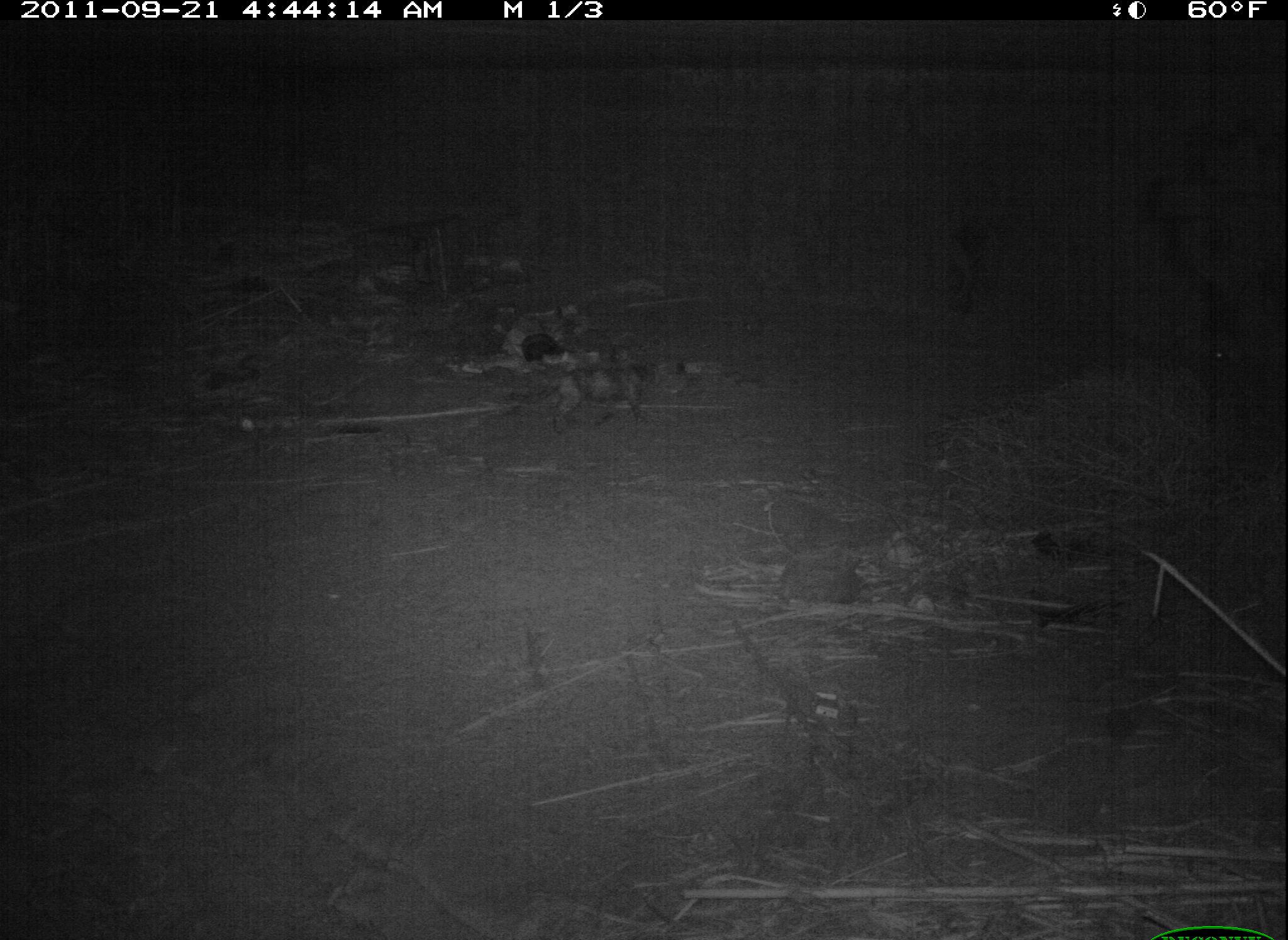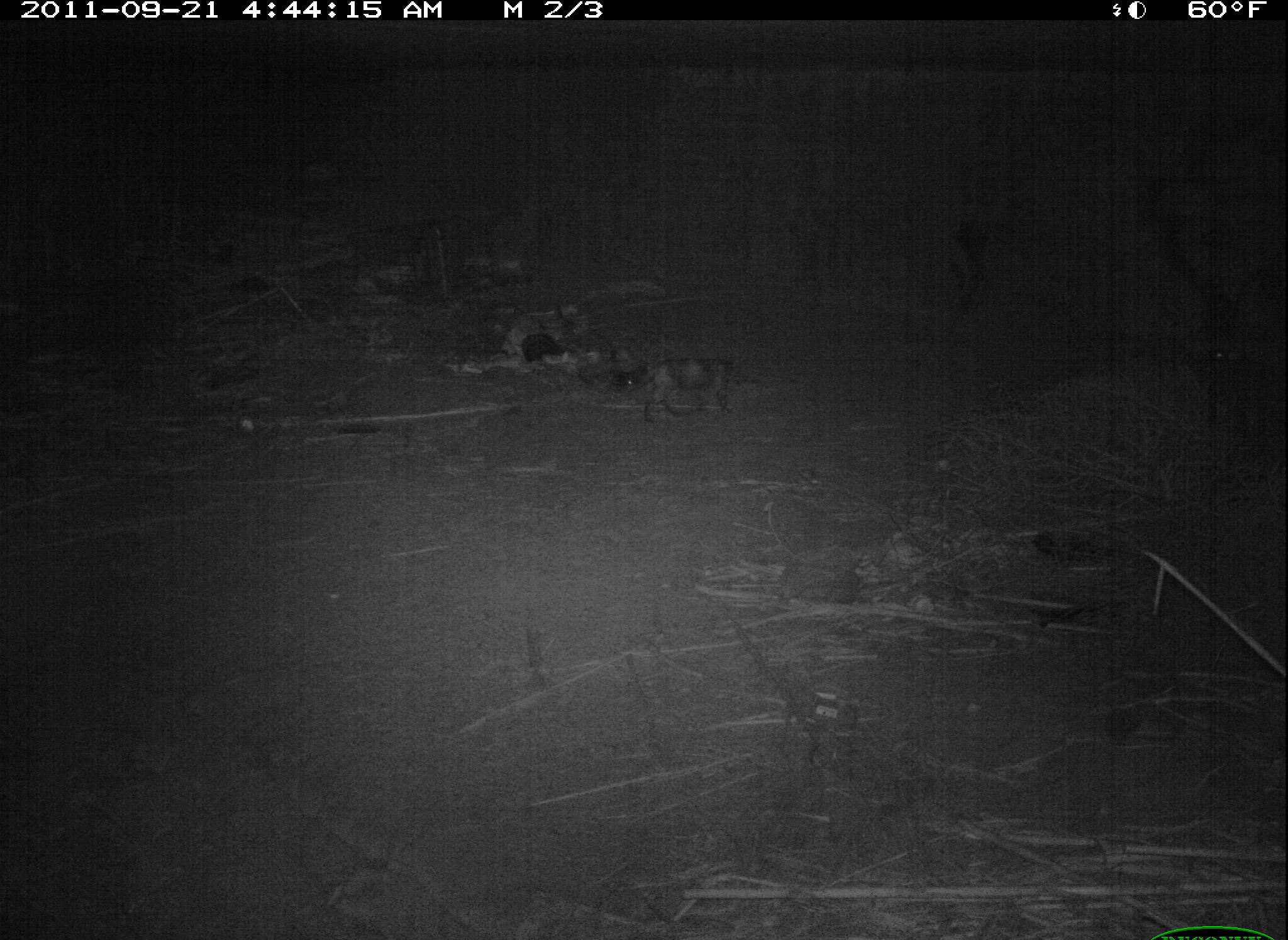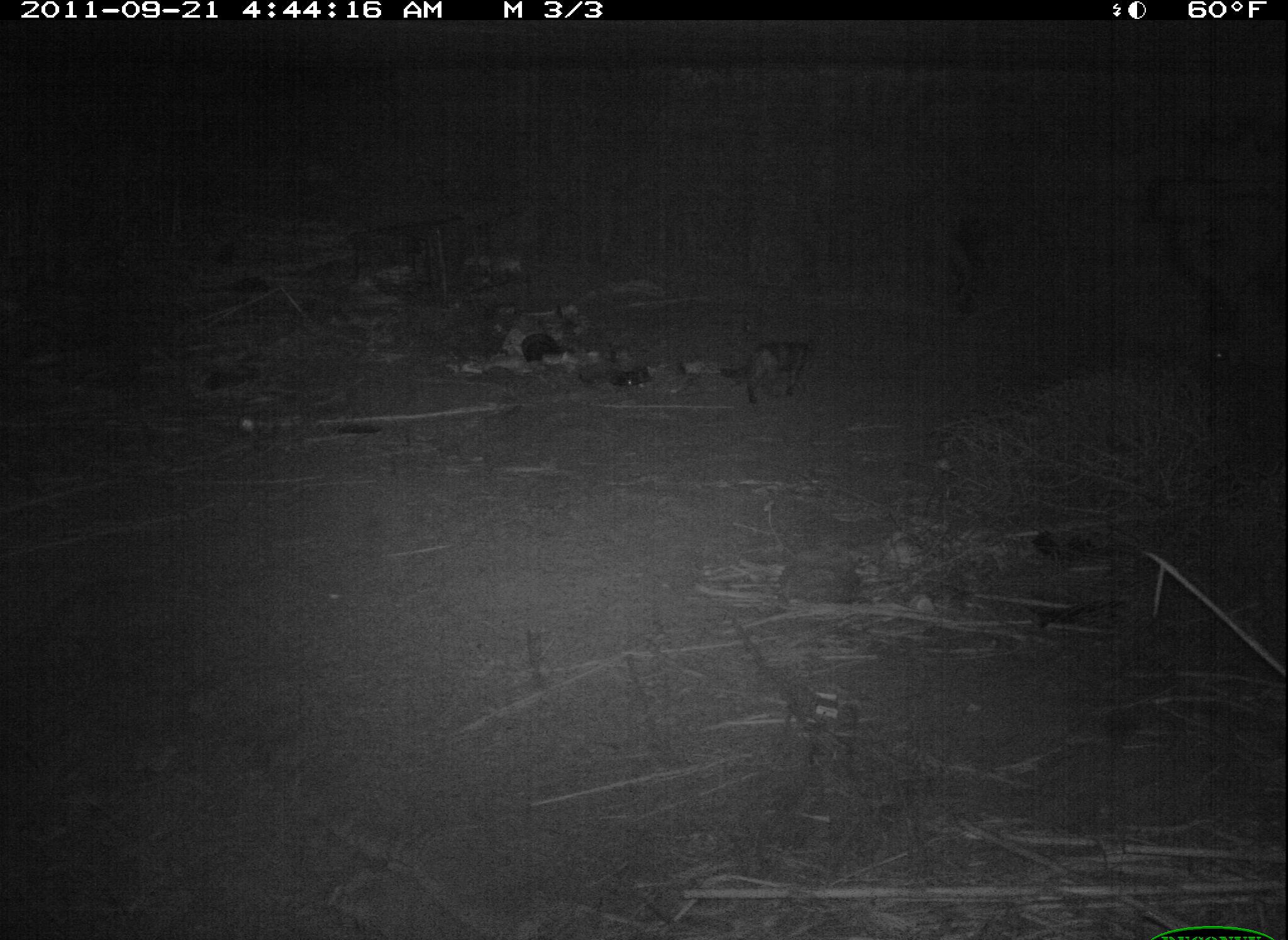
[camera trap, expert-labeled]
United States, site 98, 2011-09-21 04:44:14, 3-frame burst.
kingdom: Animalia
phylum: Chordata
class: Mammalia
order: Carnivora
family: Felidae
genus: Felis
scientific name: Felis catus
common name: cat